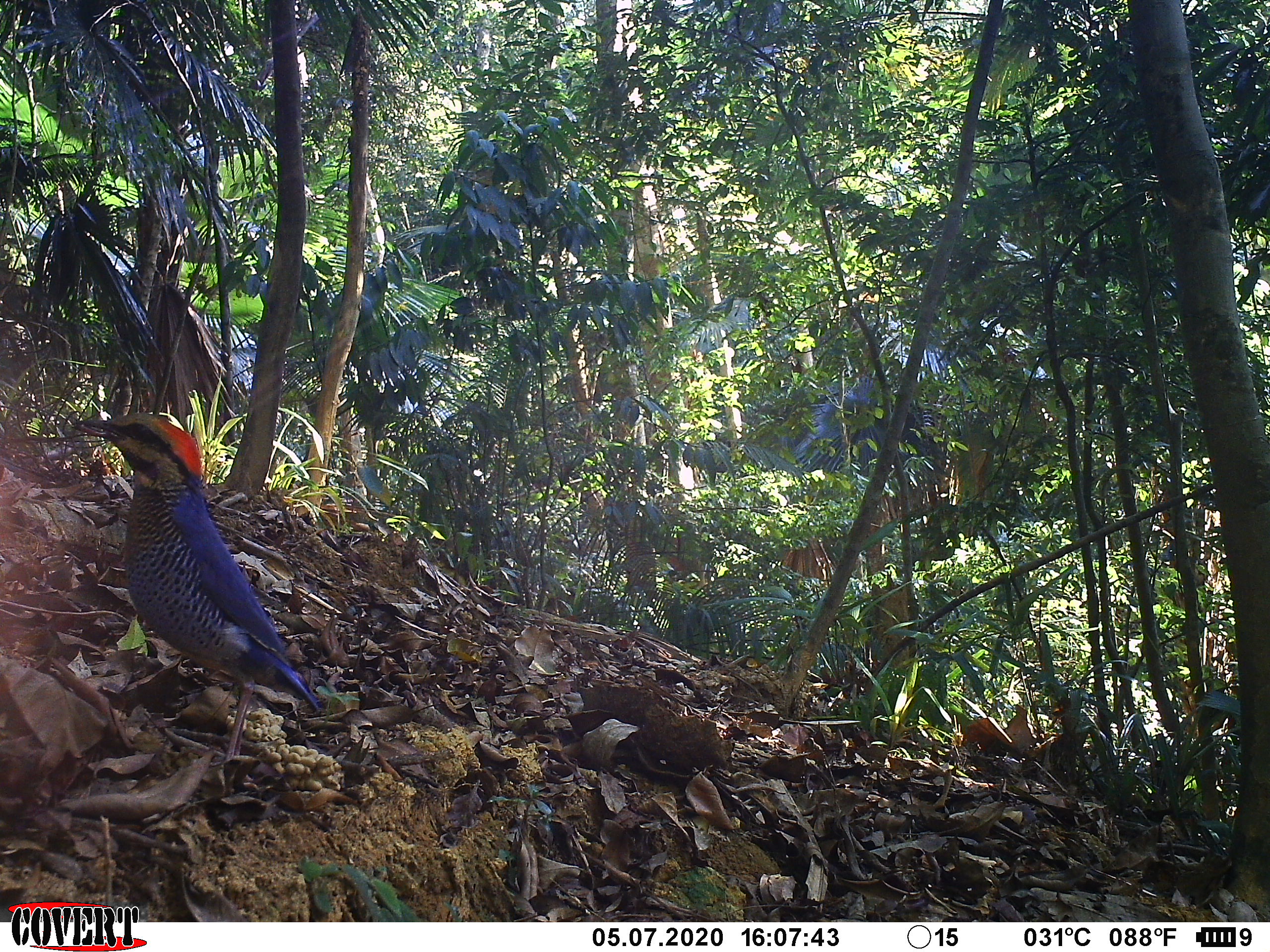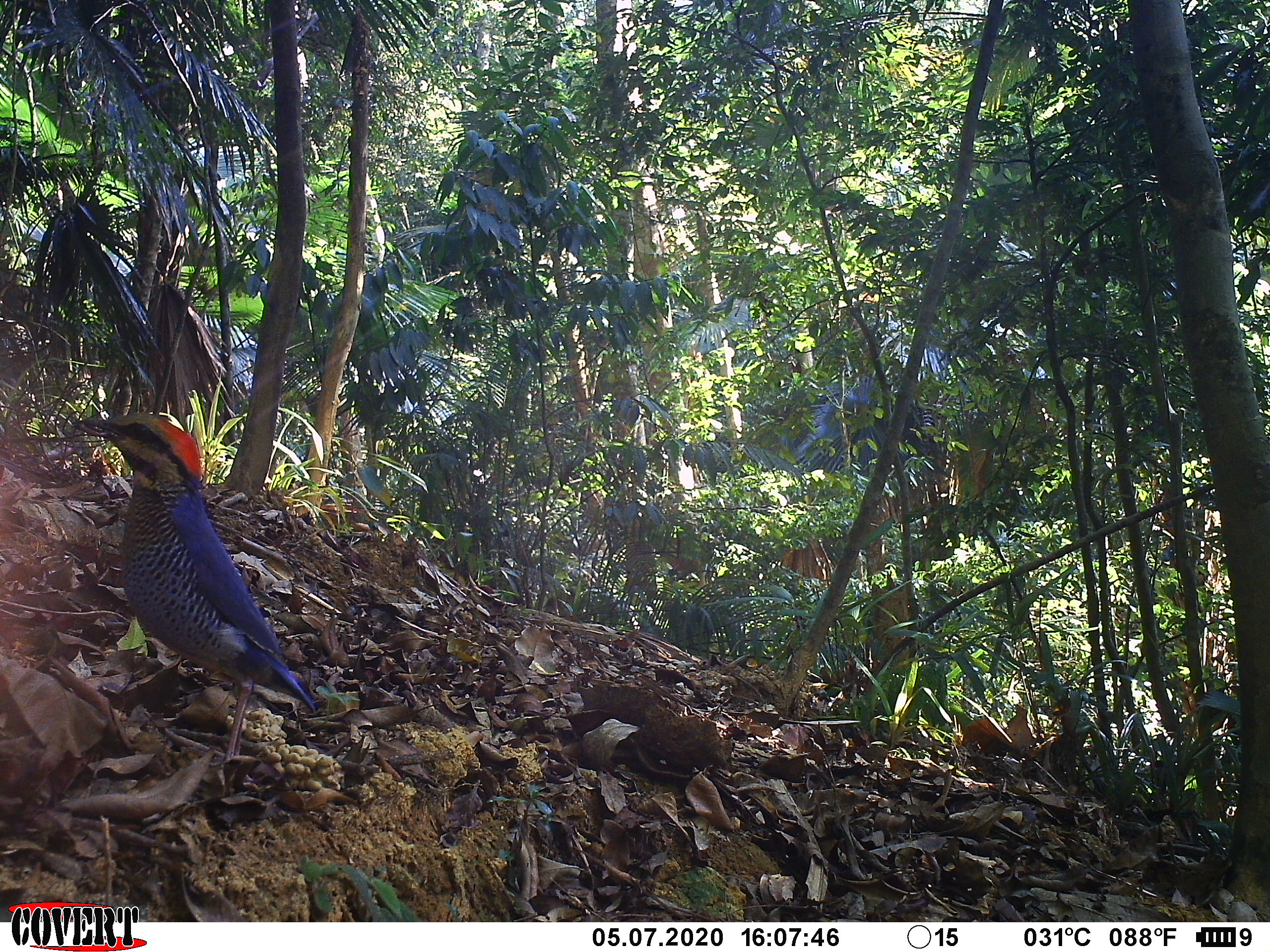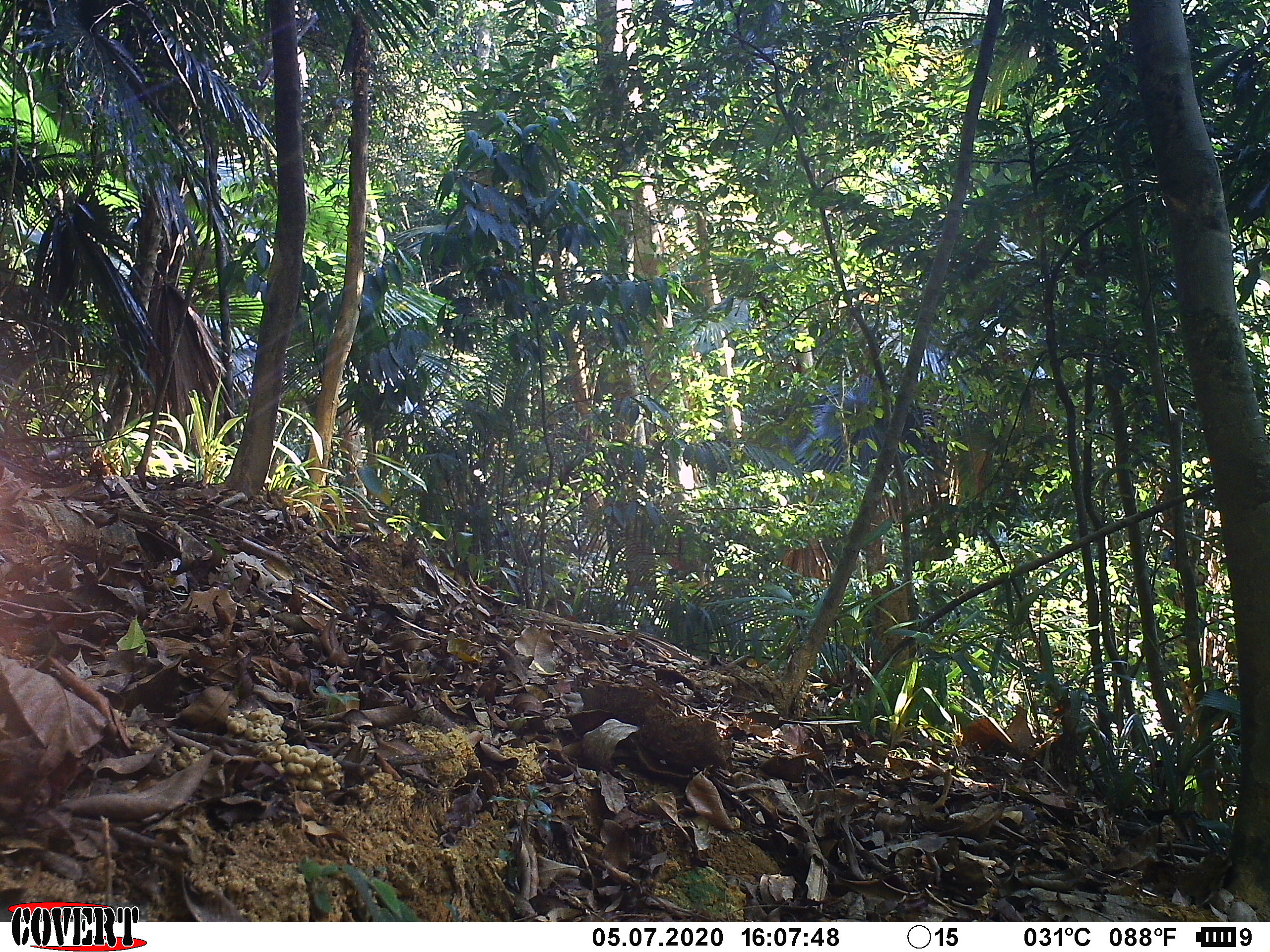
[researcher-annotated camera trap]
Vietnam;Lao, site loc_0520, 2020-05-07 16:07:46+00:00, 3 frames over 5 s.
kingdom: Animalia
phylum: Chordata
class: Aves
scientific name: Aves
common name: bird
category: unidentified bird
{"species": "unidentified bird (bird) (Aves)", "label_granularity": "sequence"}